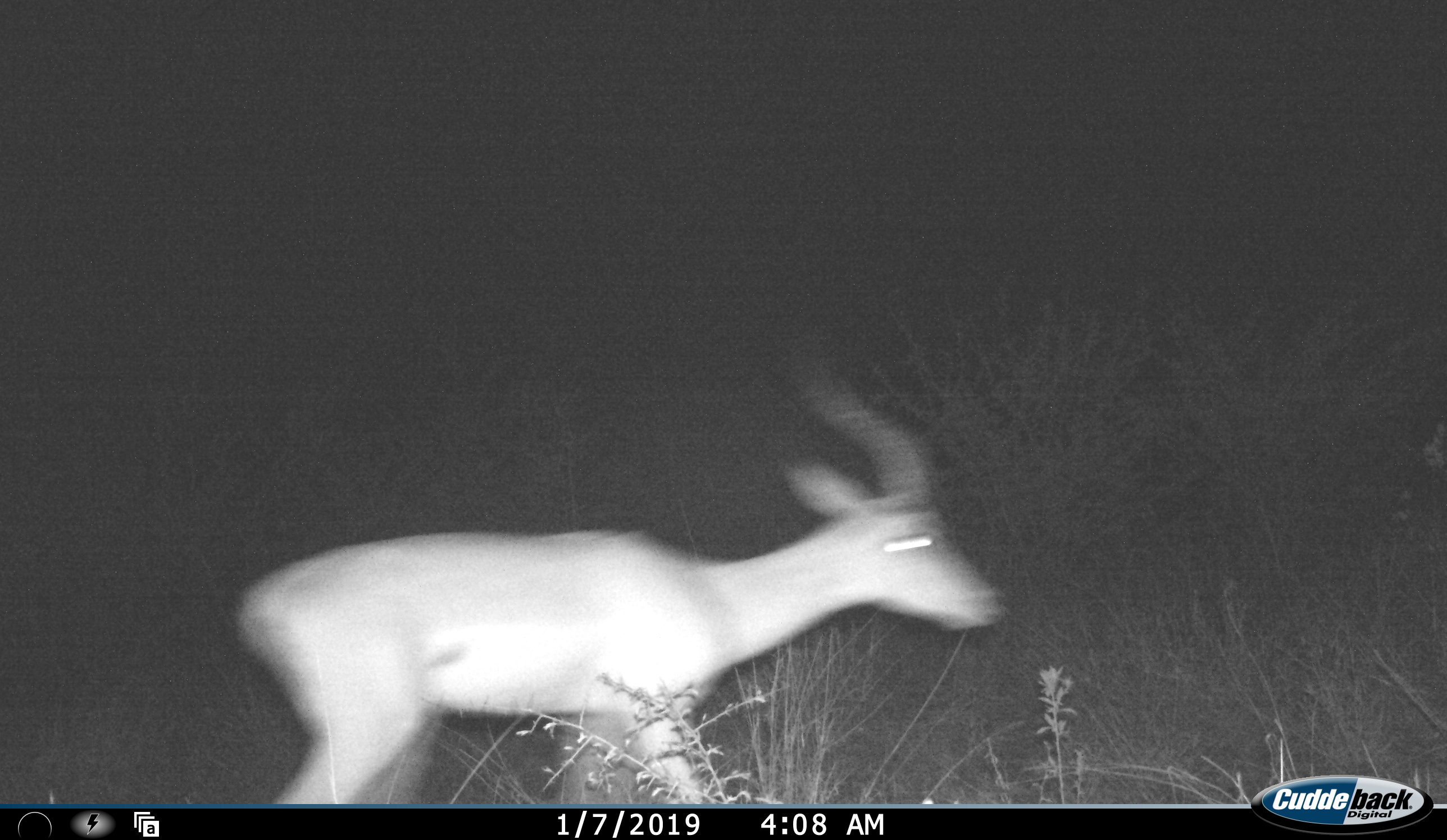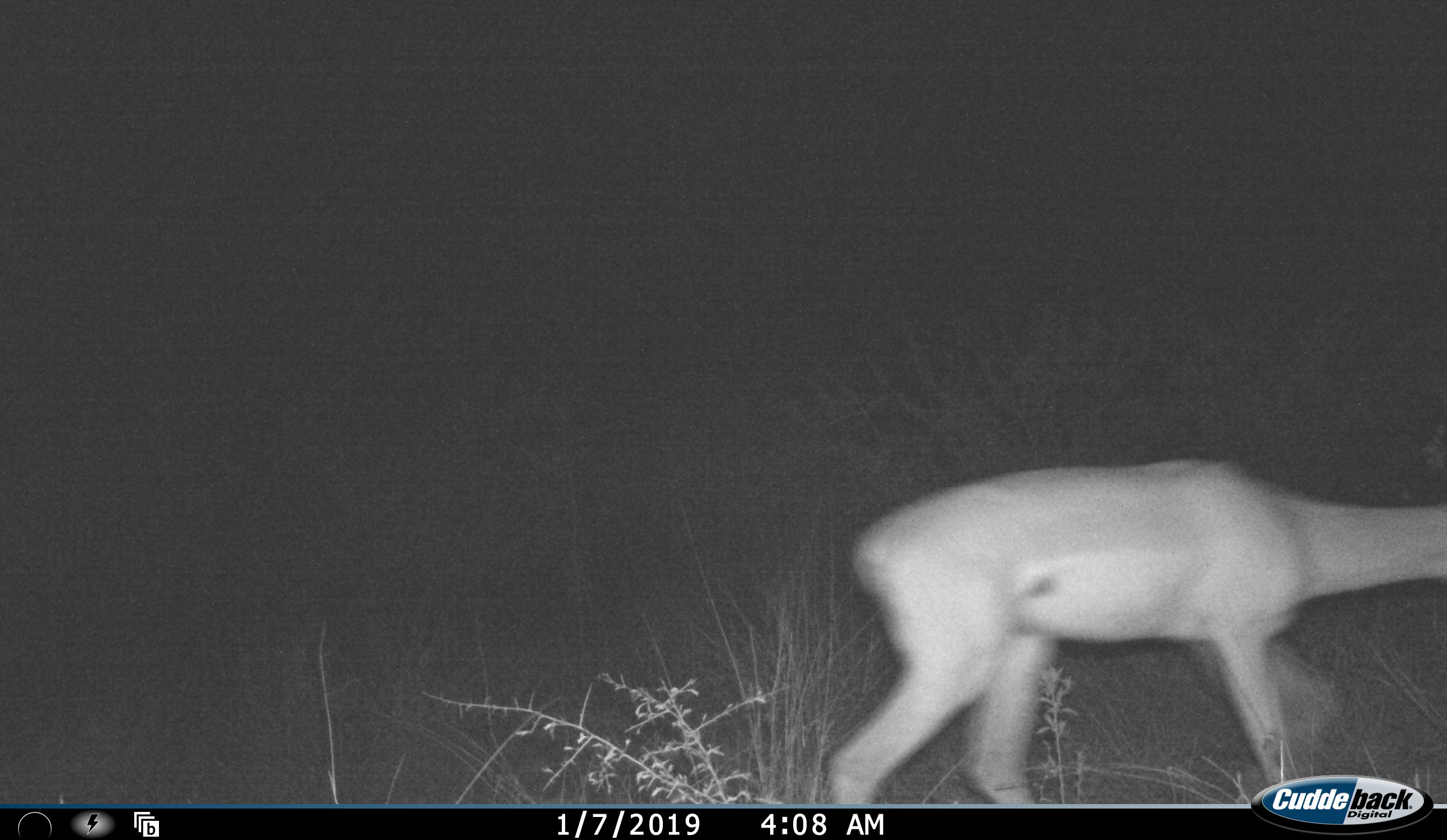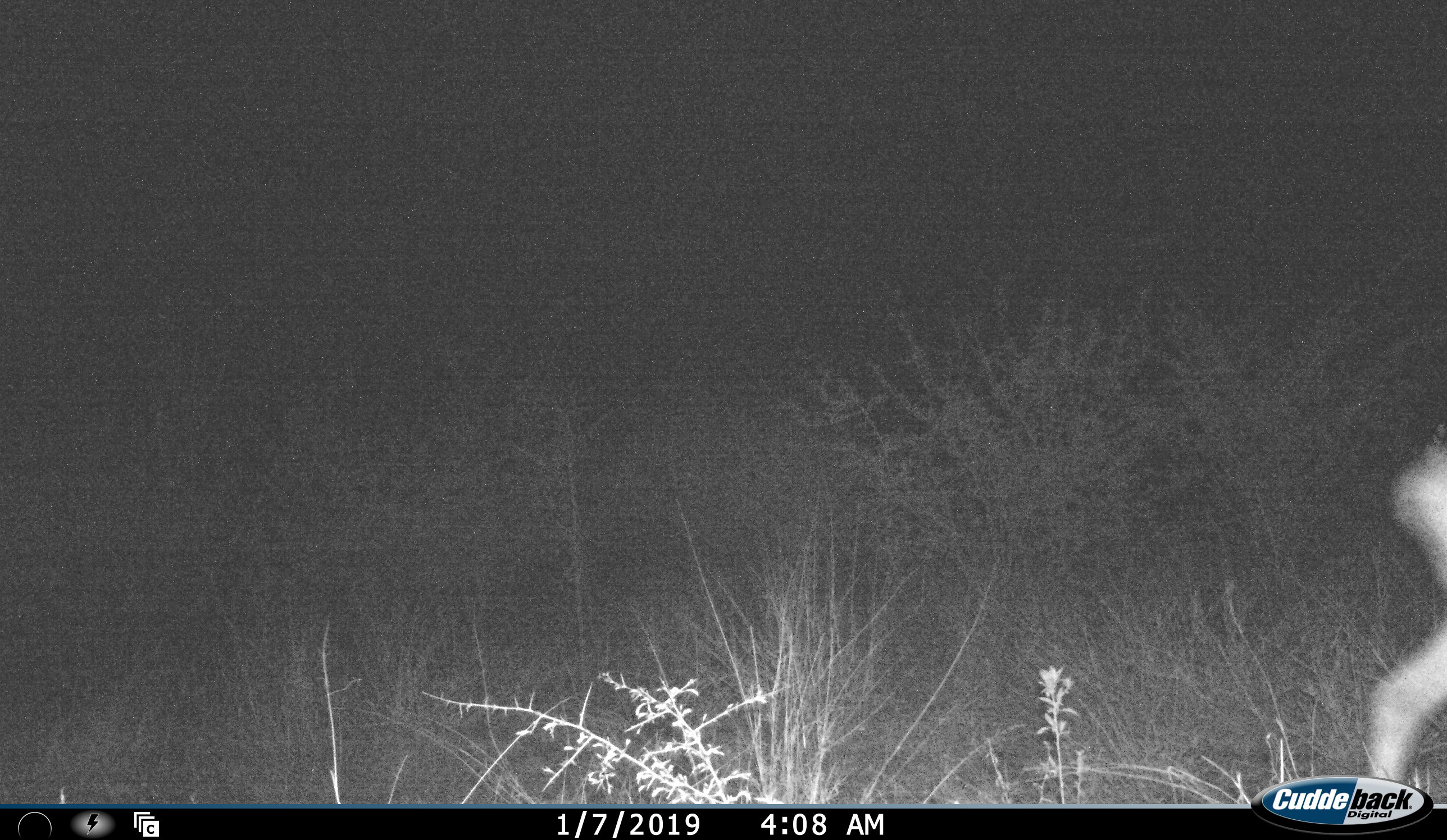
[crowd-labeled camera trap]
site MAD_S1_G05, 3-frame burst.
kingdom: Animalia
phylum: Chordata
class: Mammalia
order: Artiodactyla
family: Bovidae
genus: Aepyceros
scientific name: Aepyceros melampus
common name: impala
Impala (Aepyceros melampus), count 1. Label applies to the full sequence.